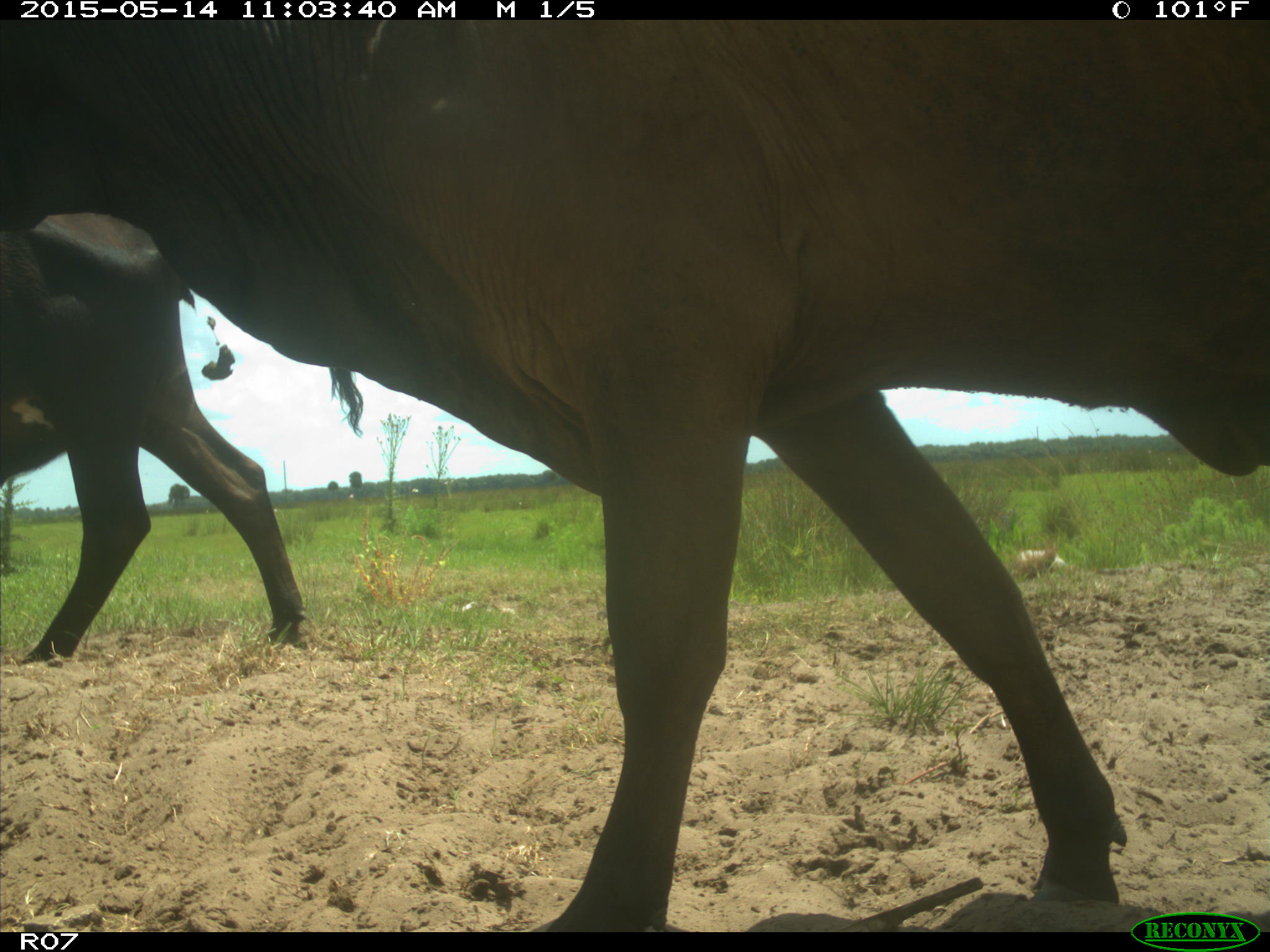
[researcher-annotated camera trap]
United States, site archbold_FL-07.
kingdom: Animalia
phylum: Chordata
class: Mammalia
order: Artiodactyla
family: Bovidae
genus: Bos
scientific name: Bos taurus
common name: domestic cow